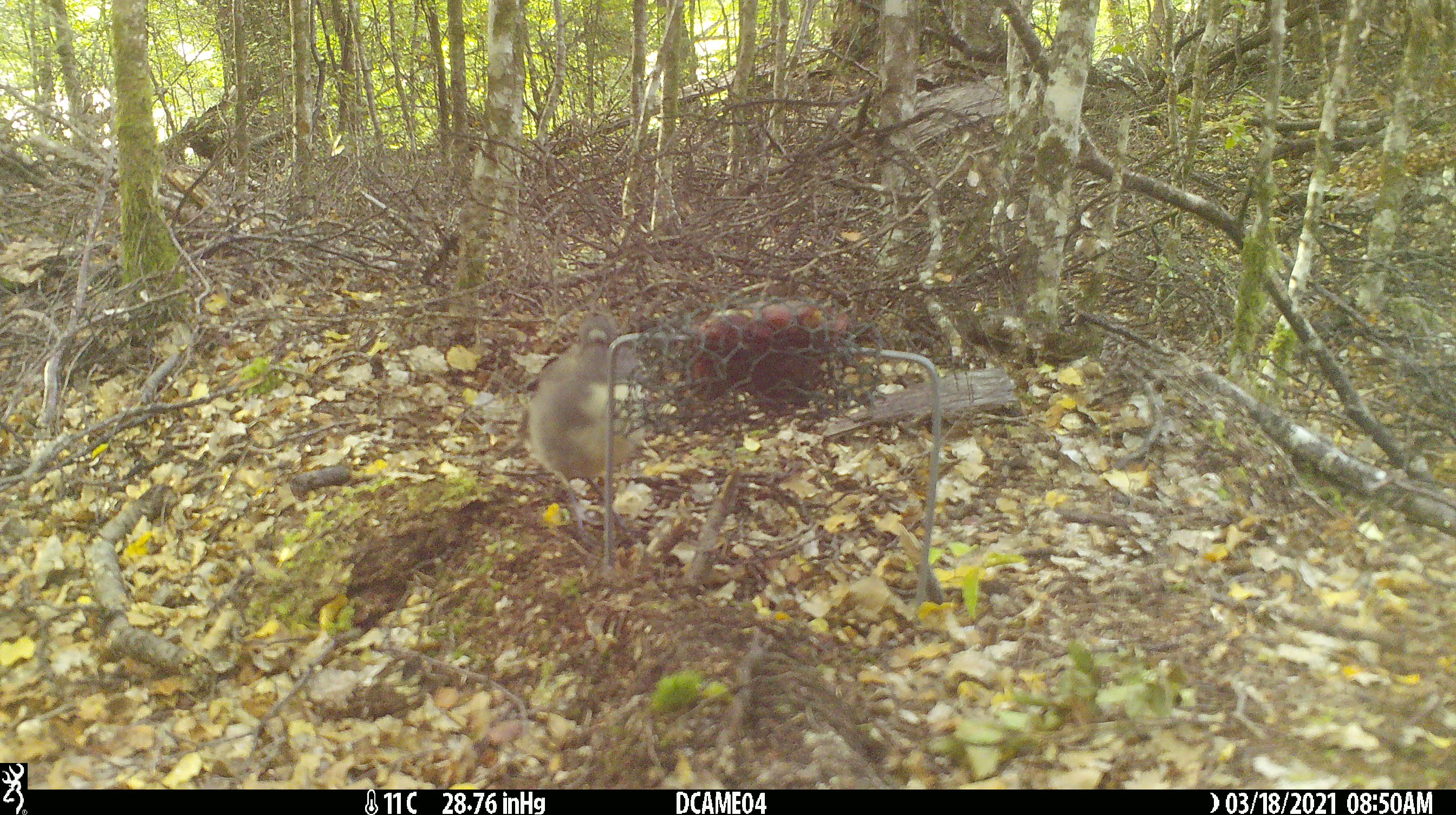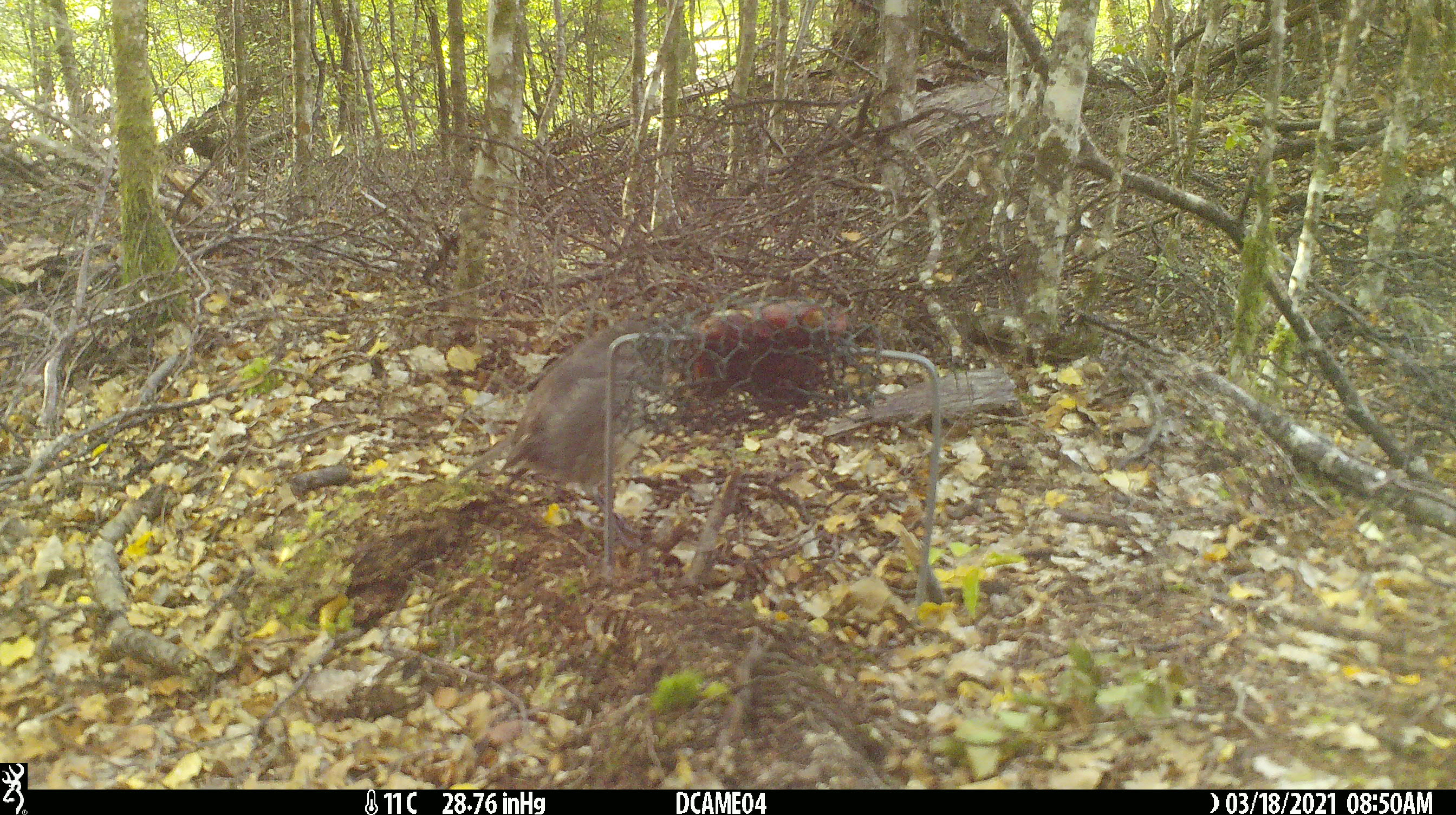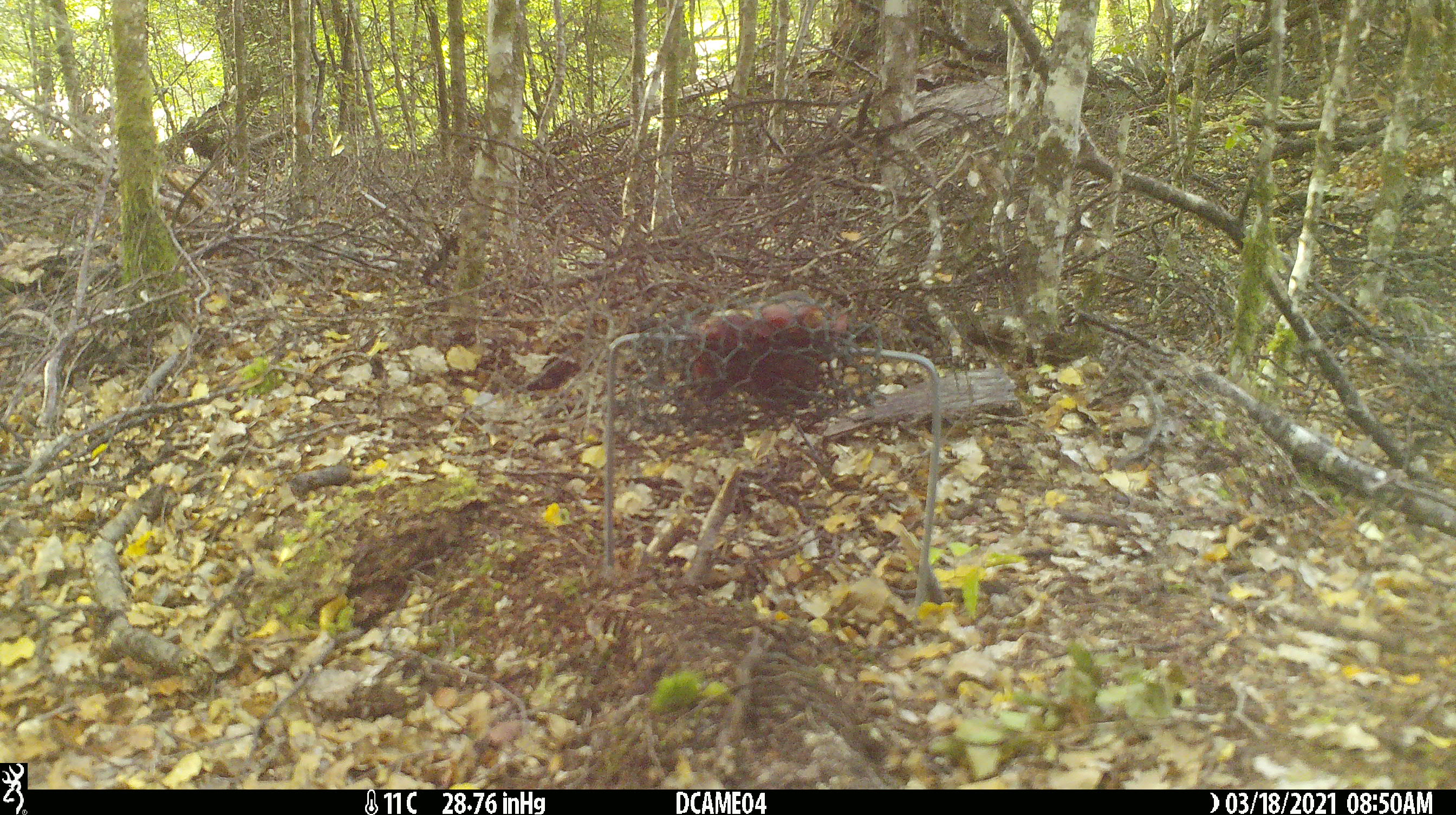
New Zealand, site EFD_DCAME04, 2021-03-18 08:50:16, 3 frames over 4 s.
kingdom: Animalia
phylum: Chordata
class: Aves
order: Passeriformes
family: Petroicidae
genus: Petroica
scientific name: Petroica australis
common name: new zealand robin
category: robin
Robin (new zealand robin) (Petroica australis).